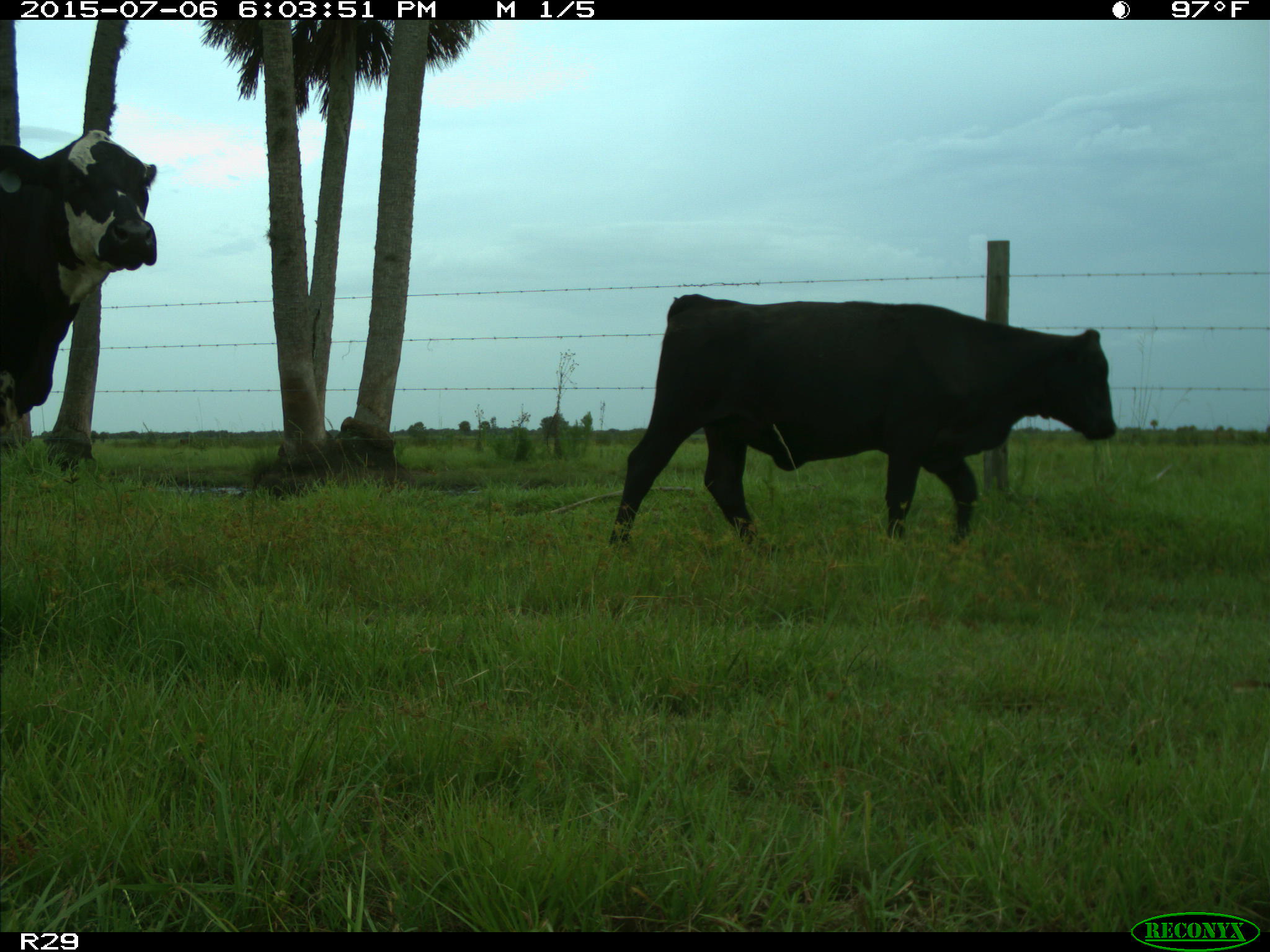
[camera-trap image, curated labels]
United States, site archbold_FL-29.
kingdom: Animalia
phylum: Chordata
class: Mammalia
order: Artiodactyla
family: Bovidae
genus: Bos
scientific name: Bos taurus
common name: domestic cow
Bos taurus (domestic cow).